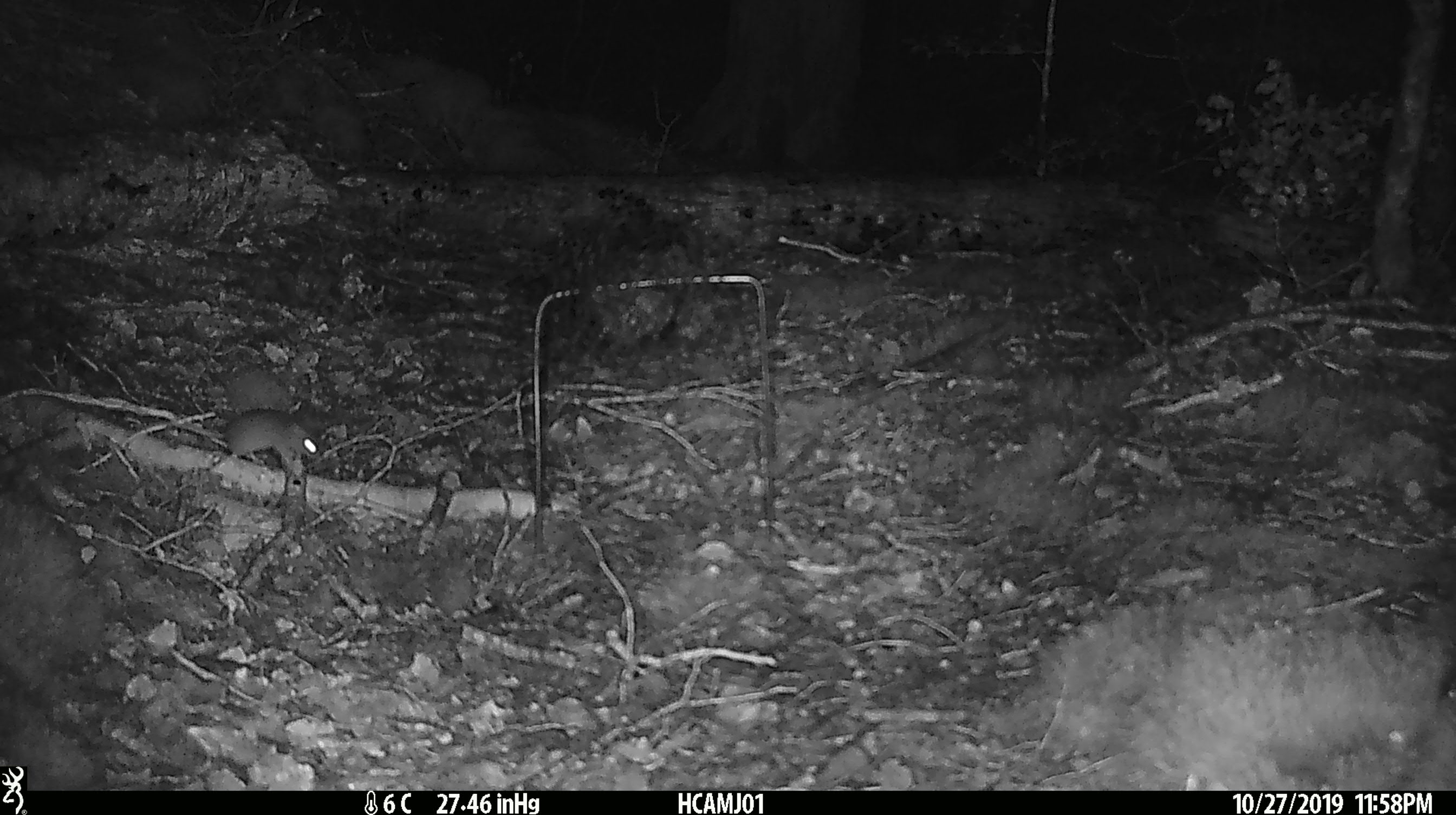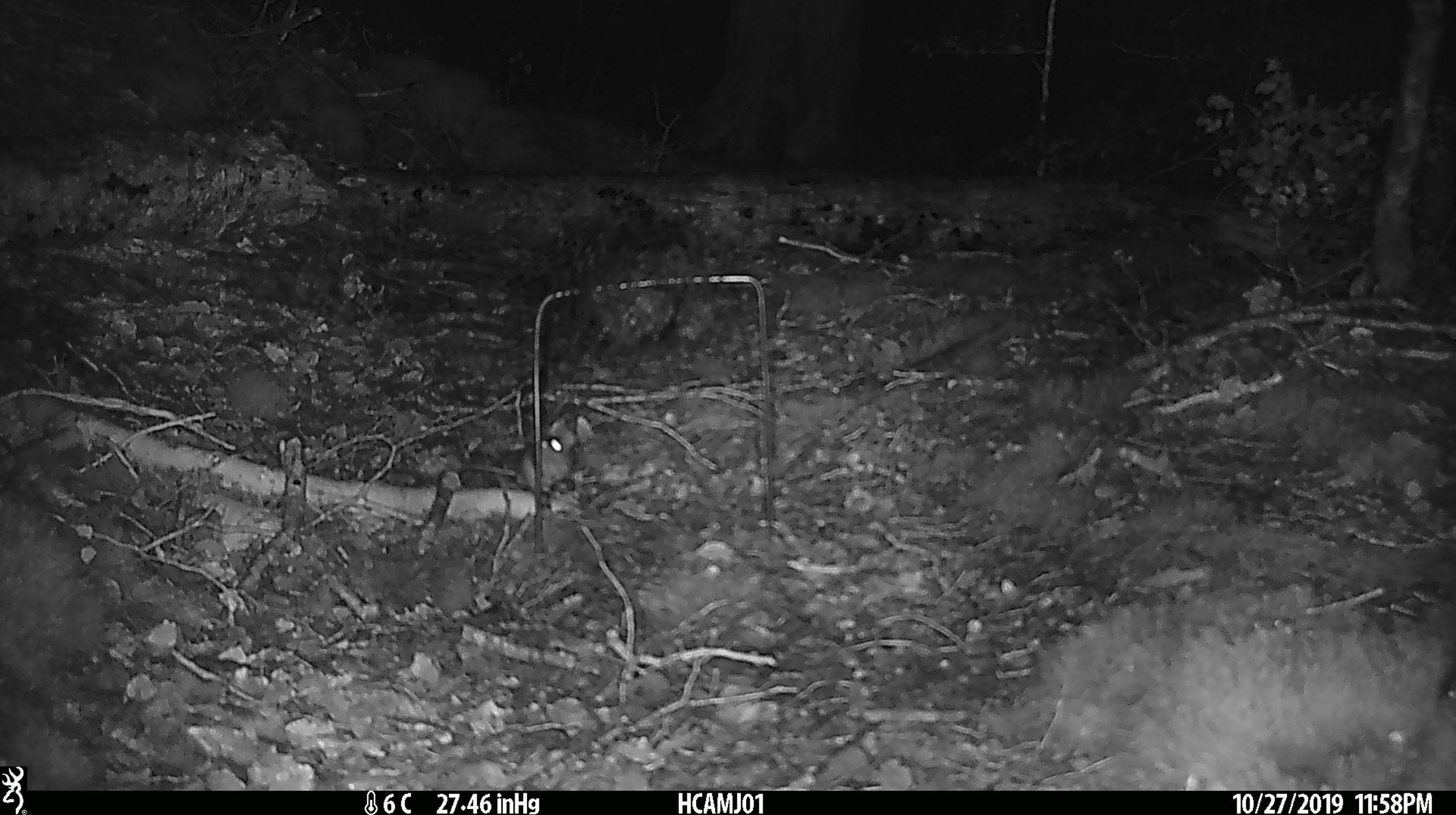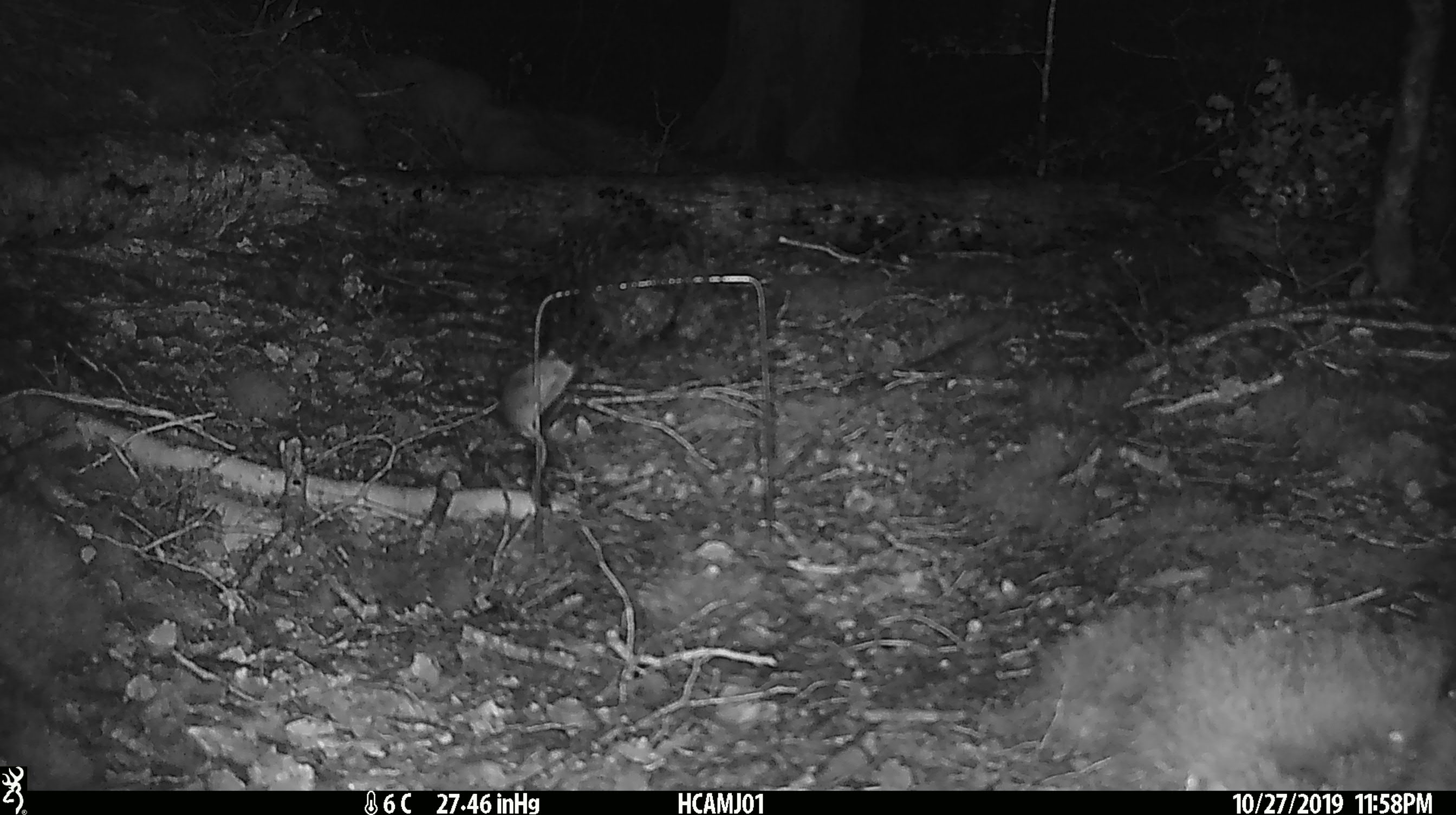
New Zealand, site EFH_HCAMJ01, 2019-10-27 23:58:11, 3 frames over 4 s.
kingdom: Animalia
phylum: Chordata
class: Mammalia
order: Rodentia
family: Muridae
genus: Mus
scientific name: Mus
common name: mouse